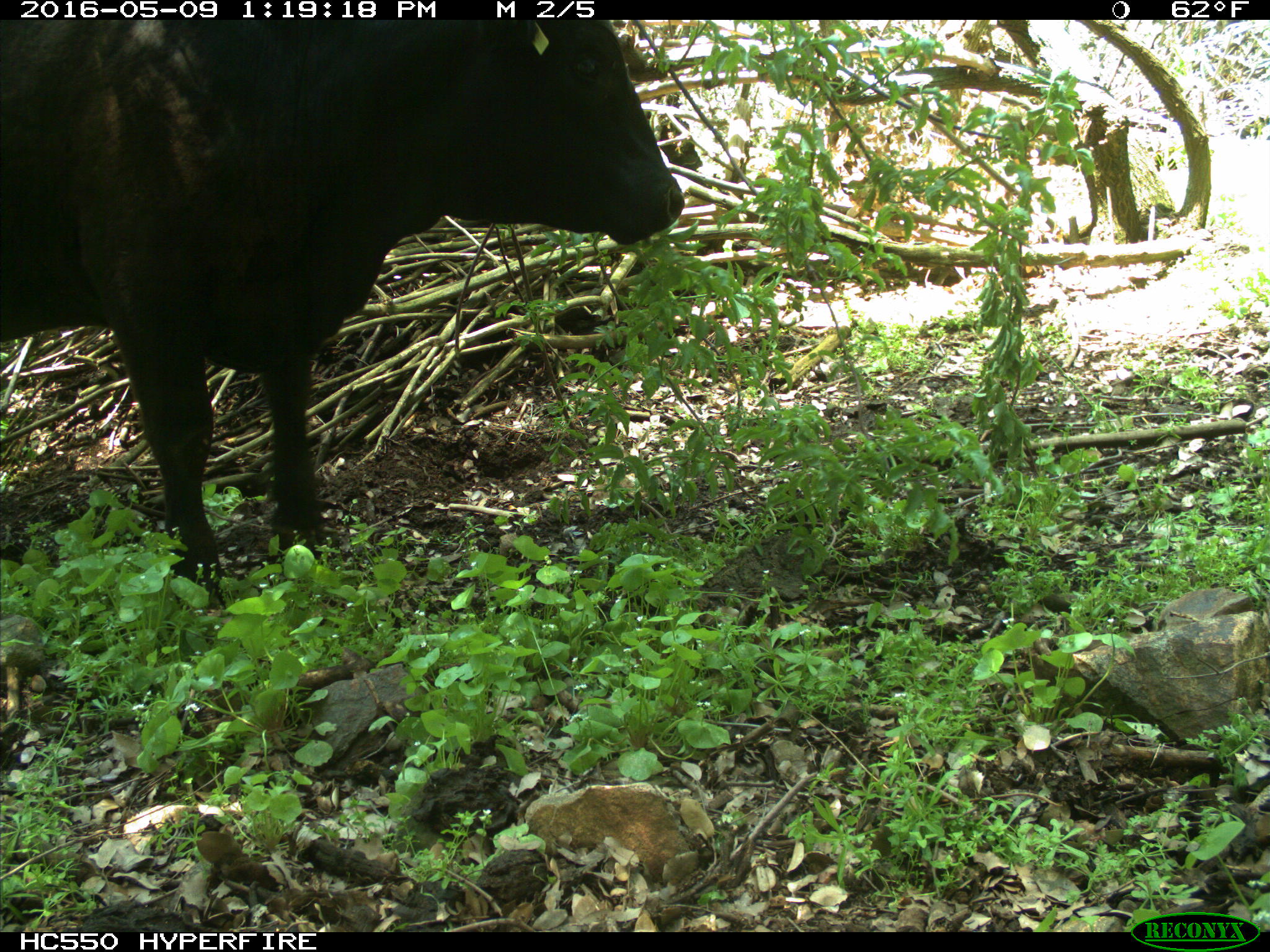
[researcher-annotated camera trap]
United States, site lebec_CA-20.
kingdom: Animalia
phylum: Chordata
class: Mammalia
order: Artiodactyla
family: Bovidae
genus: Bos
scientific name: Bos taurus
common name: domestic cow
Bos taurus (domestic cow).